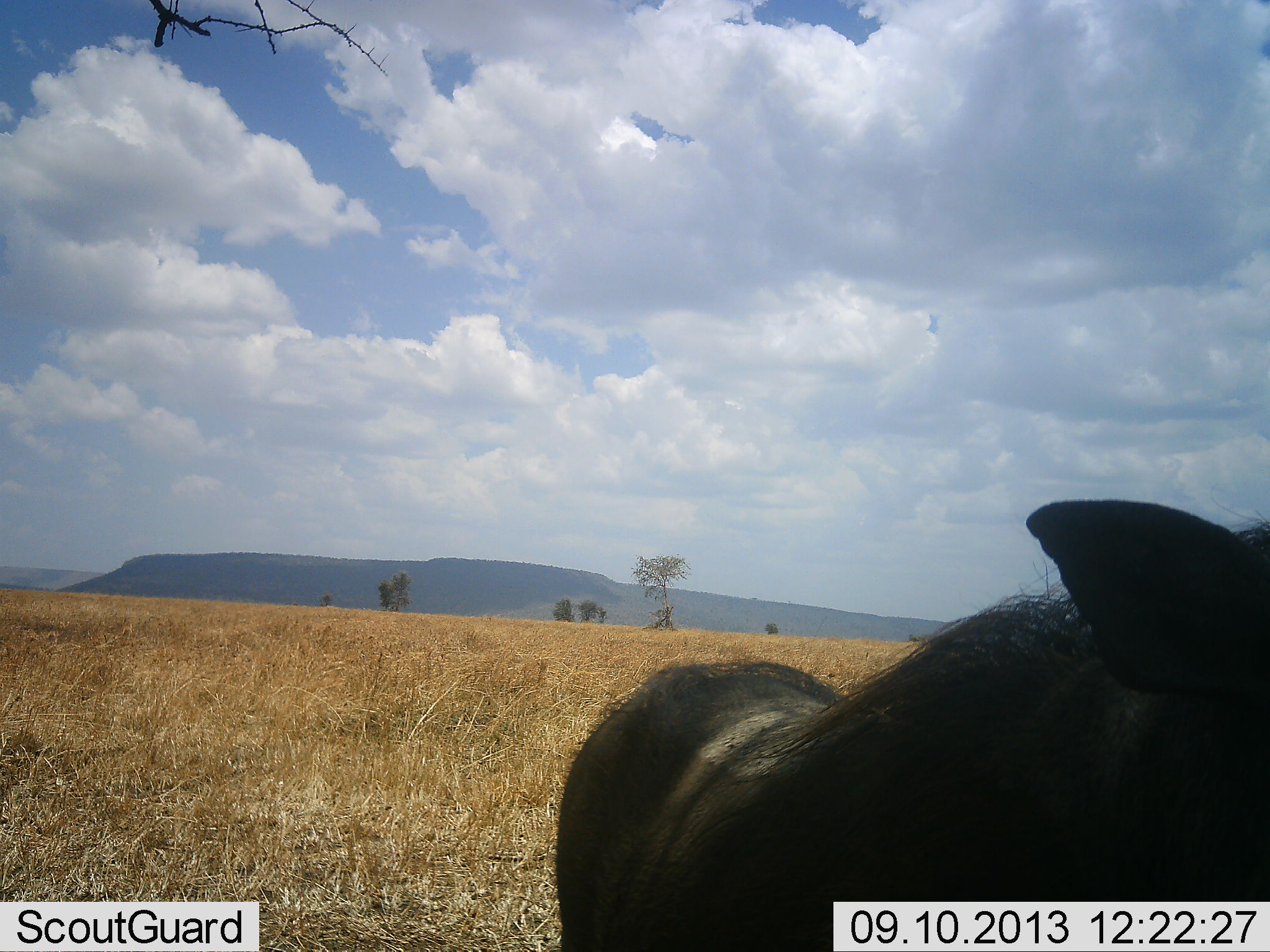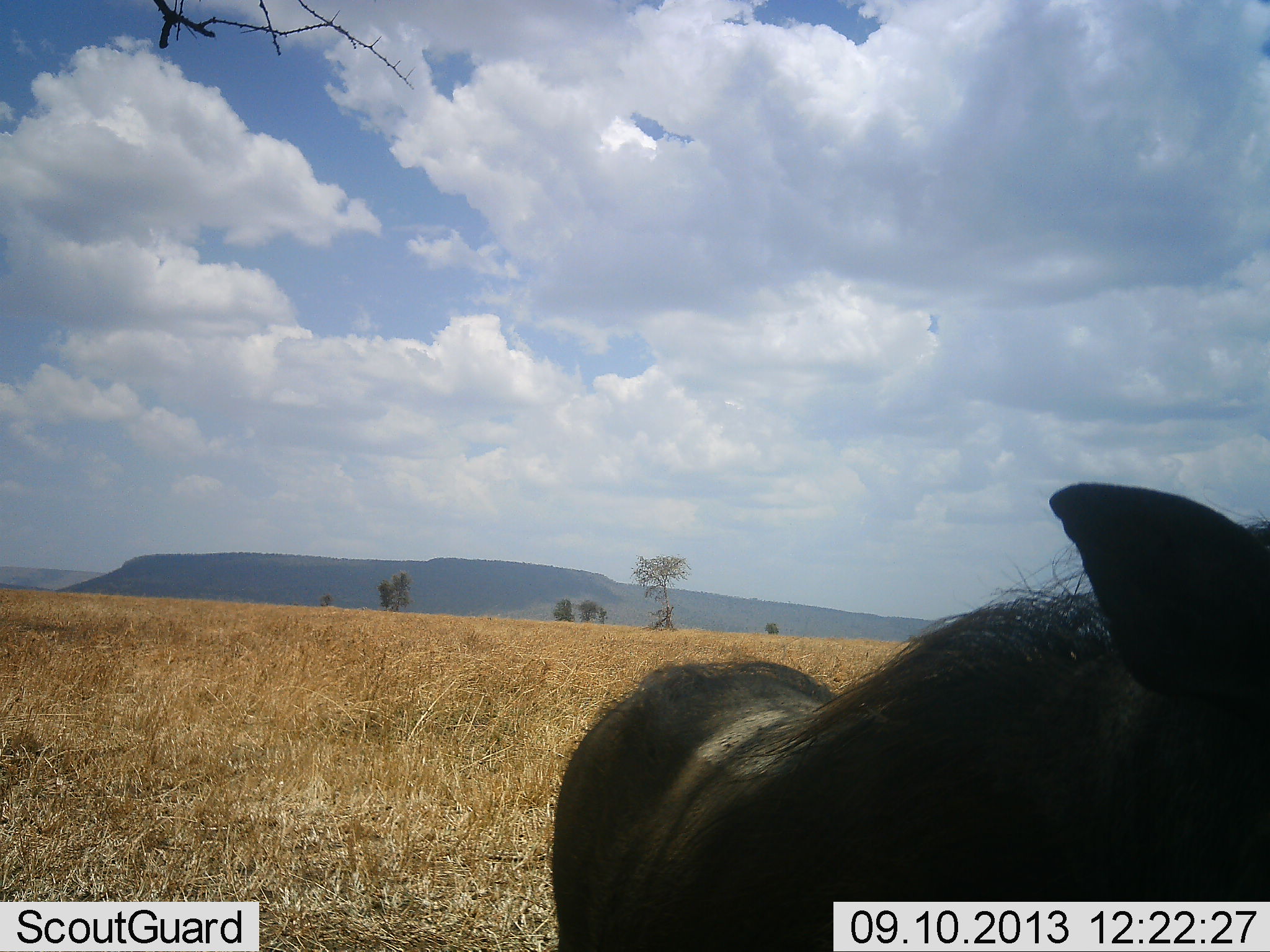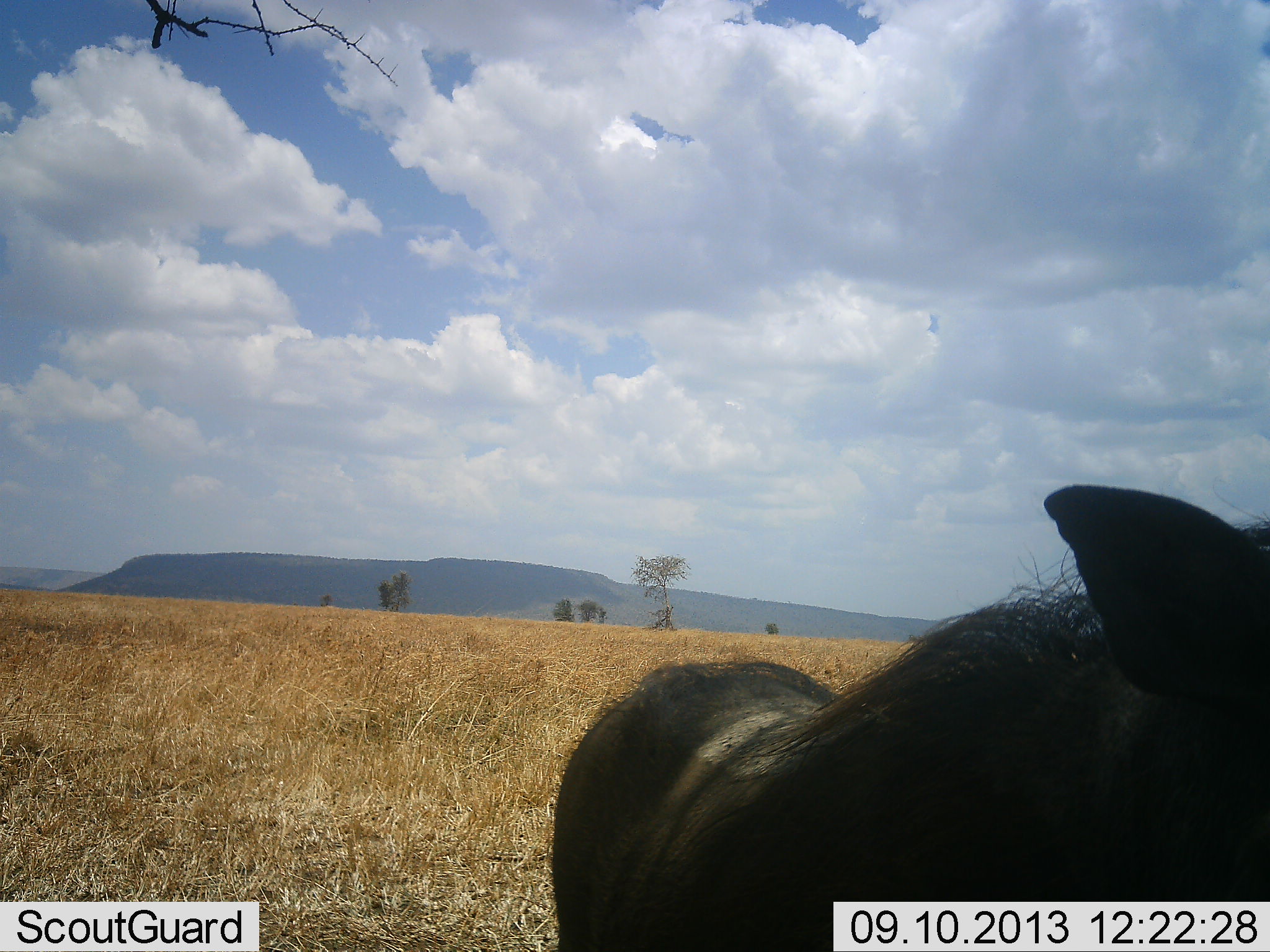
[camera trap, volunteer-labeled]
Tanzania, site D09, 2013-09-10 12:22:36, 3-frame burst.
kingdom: Animalia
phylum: Chordata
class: Mammalia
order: Artiodactyla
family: Suidae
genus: Phacochoerus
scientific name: Phacochoerus africanus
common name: warthog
Warthog (Phacochoerus africanus), count 1. Behavior (volunteer vote fractions): standing 93%, resting 0%, moving 0%, interacting 7%. Young present (vote fraction): 0%. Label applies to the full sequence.